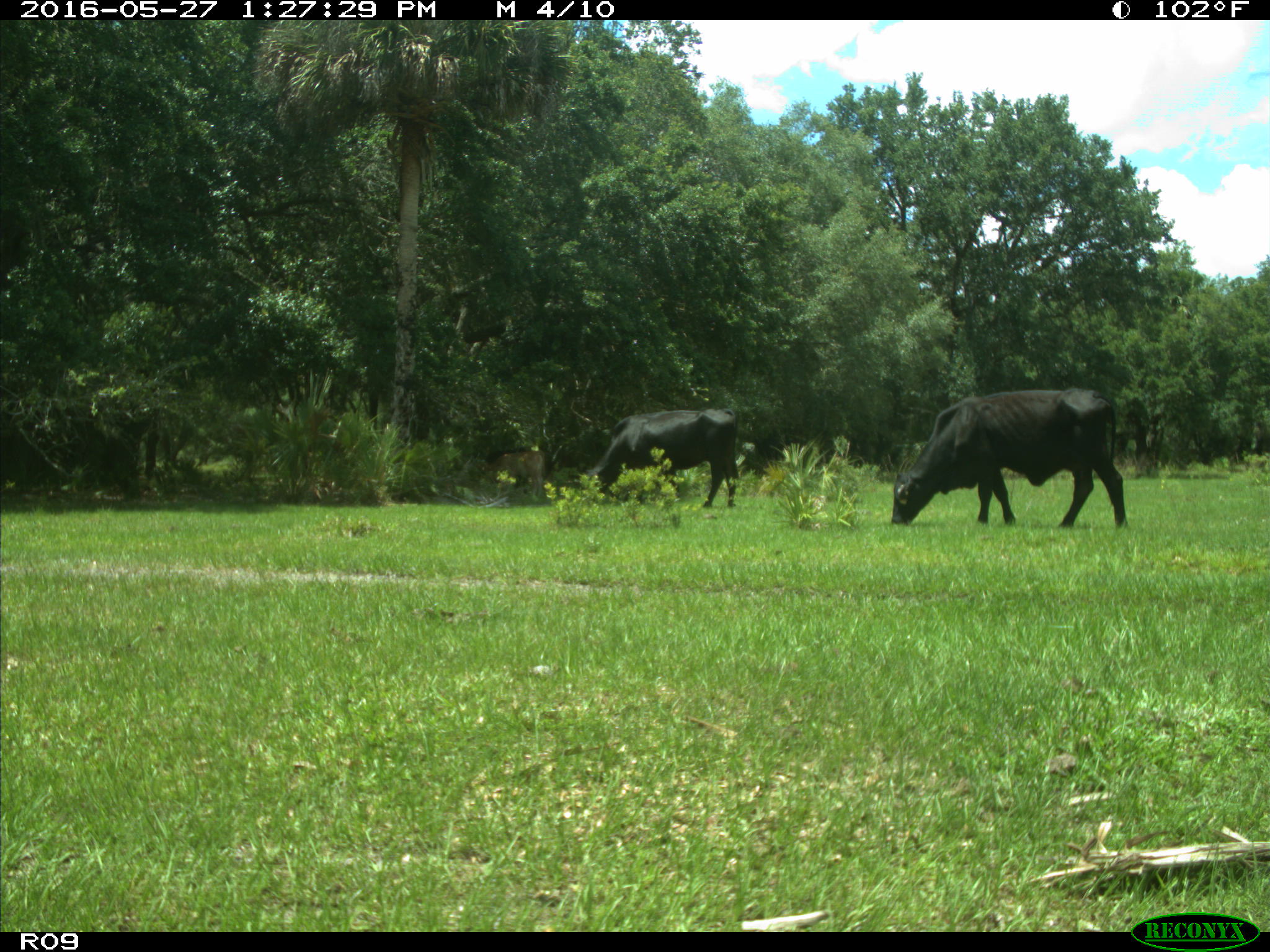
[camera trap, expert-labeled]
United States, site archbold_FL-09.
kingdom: Animalia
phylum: Chordata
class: Mammalia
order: Artiodactyla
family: Bovidae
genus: Bos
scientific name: Bos taurus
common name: domestic cow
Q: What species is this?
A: Bos taurus (domestic cow).